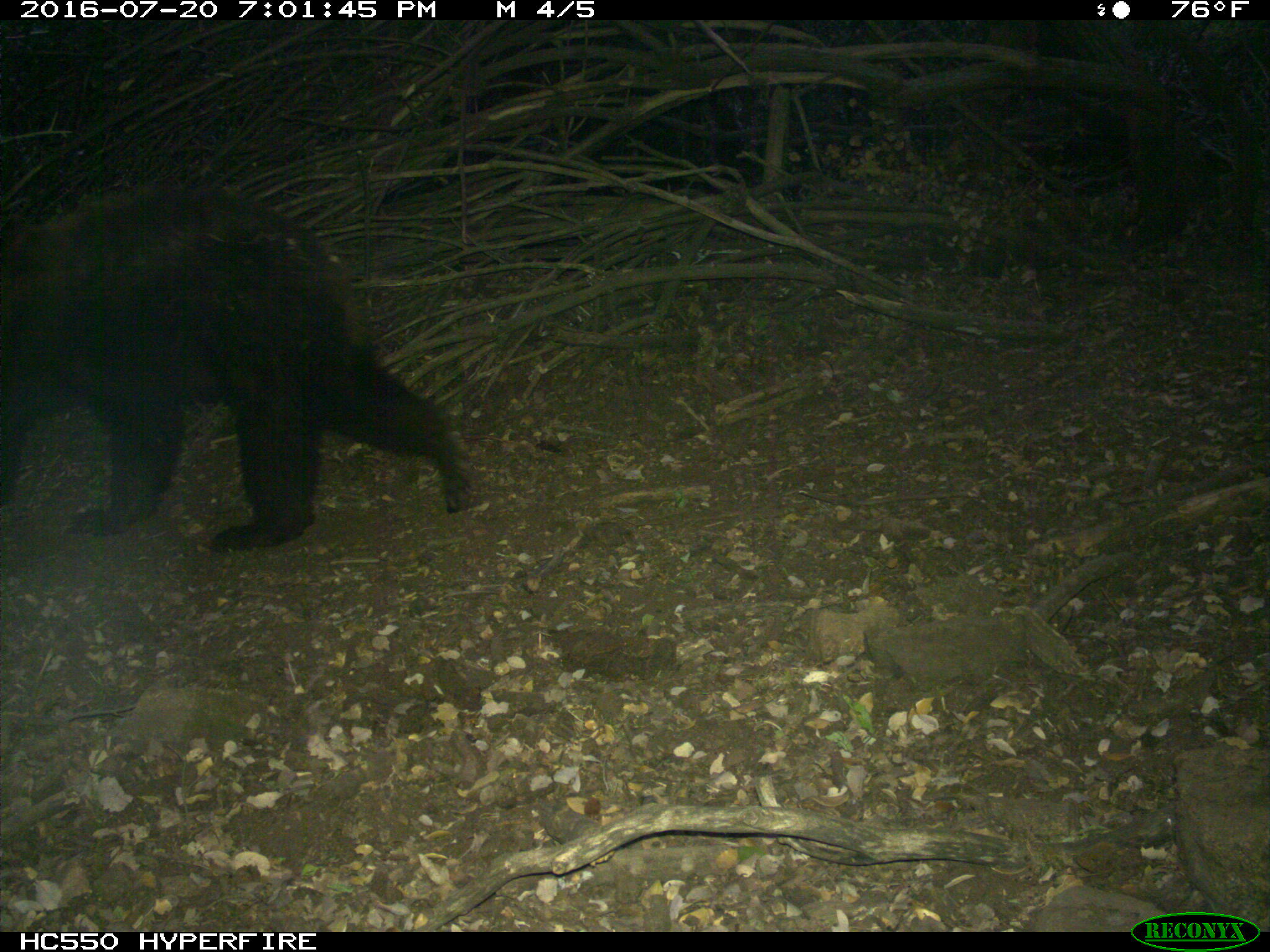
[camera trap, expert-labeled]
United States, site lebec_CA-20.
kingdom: Animalia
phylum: Chordata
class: Mammalia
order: Carnivora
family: Ursidae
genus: Ursus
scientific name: Ursus americanus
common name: american black bear